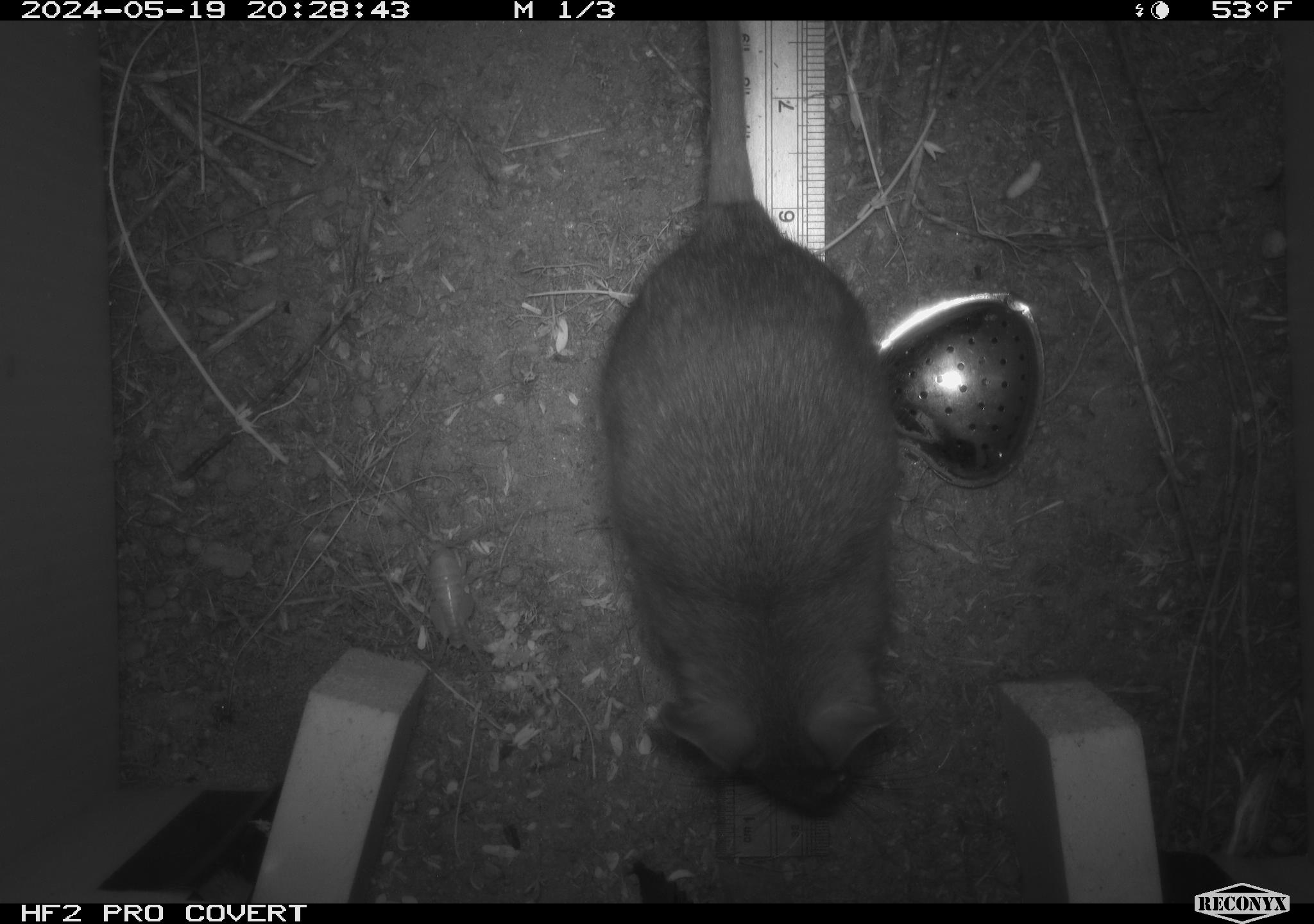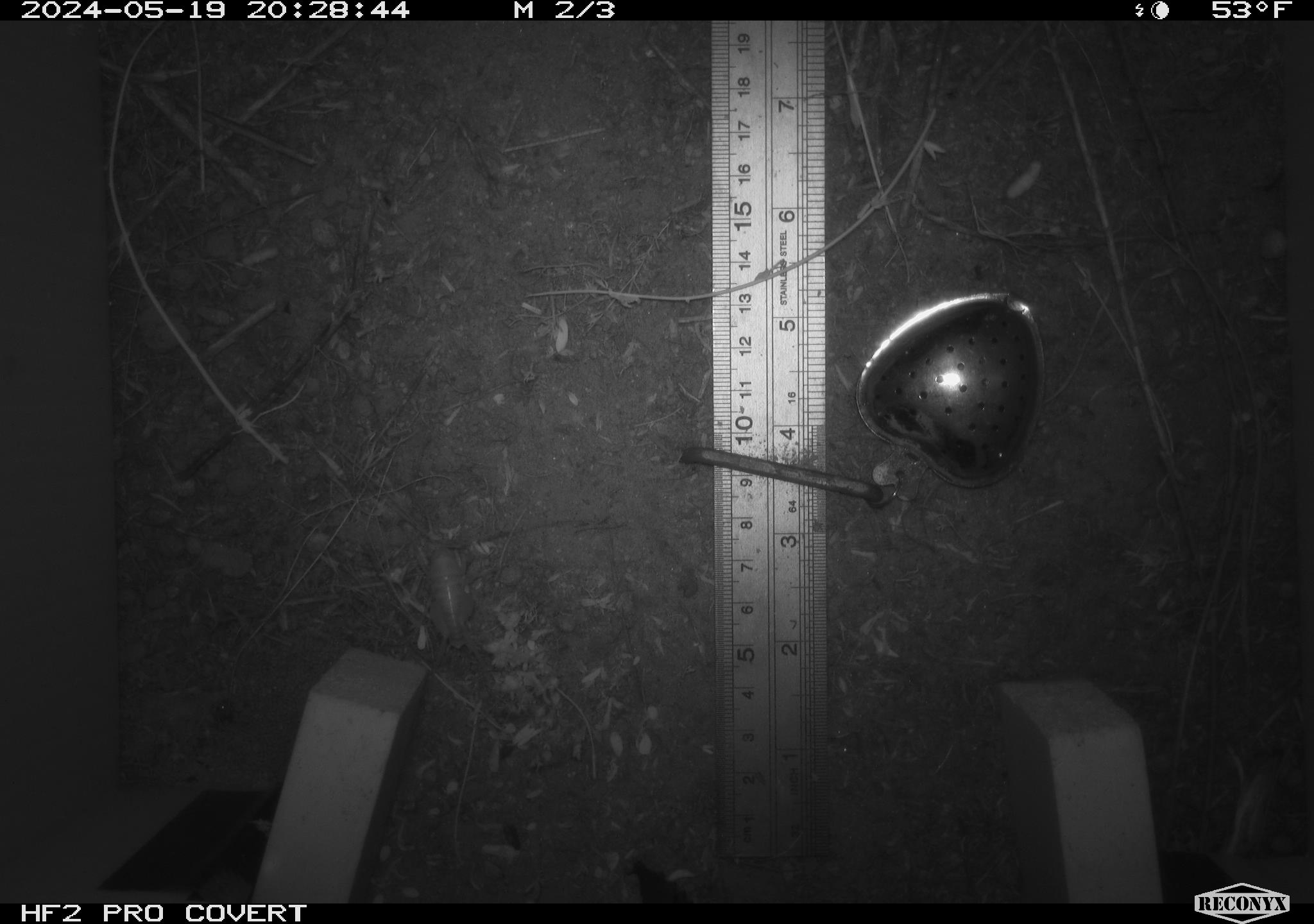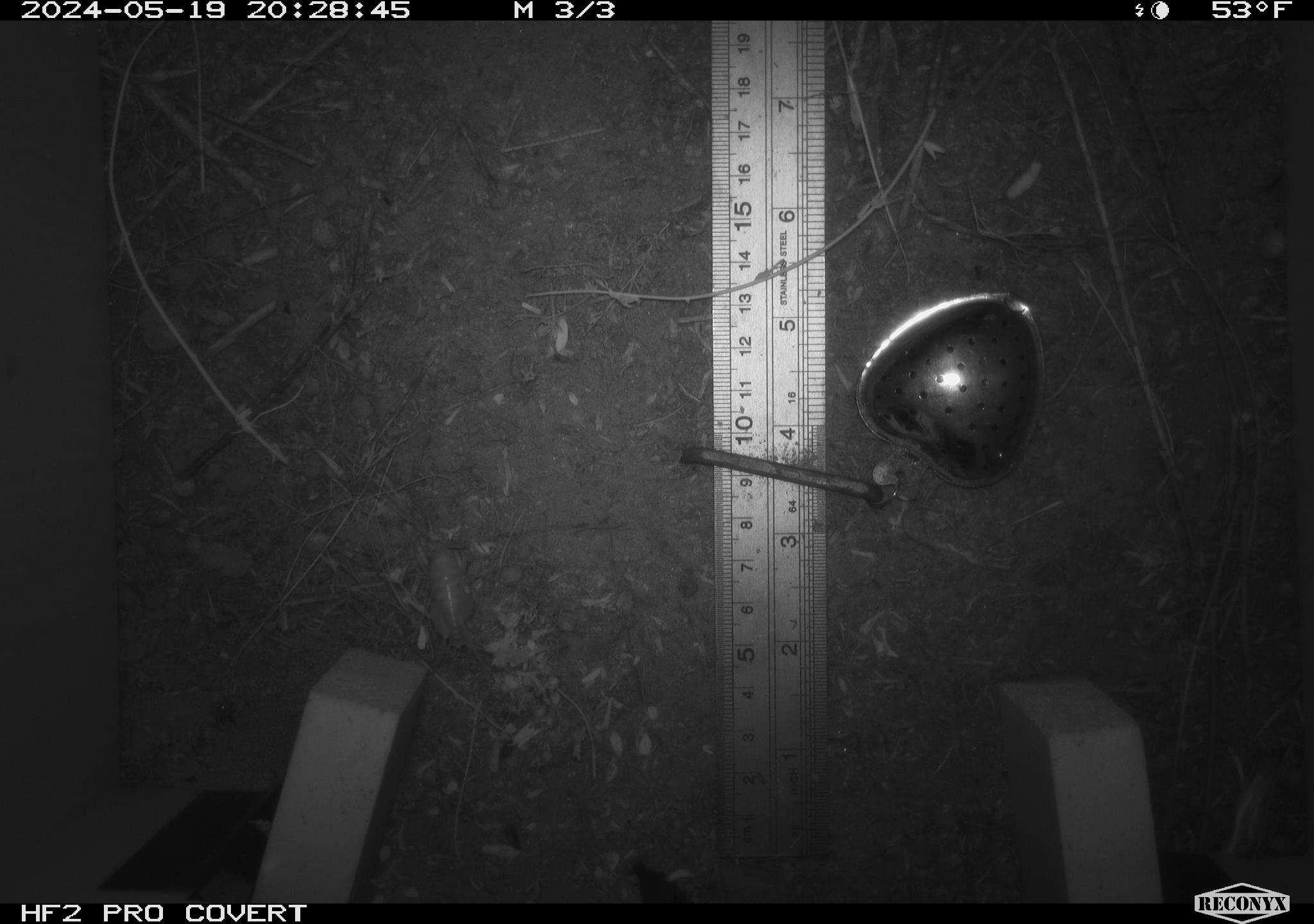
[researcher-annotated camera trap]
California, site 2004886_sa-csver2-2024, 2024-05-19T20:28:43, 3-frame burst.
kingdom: Animalia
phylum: Chordata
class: Mammalia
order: Rodentia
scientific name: Rodentia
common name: rodent